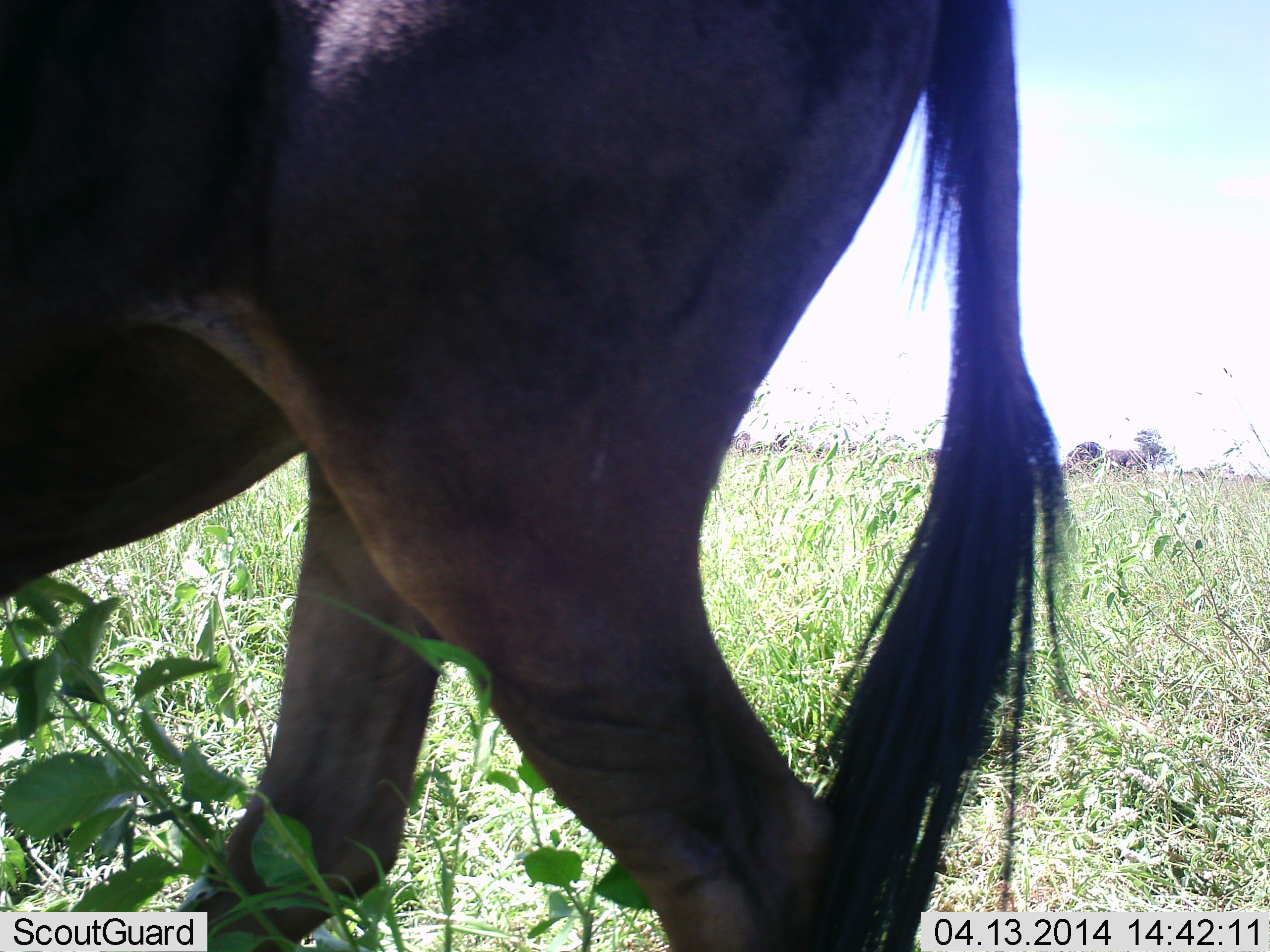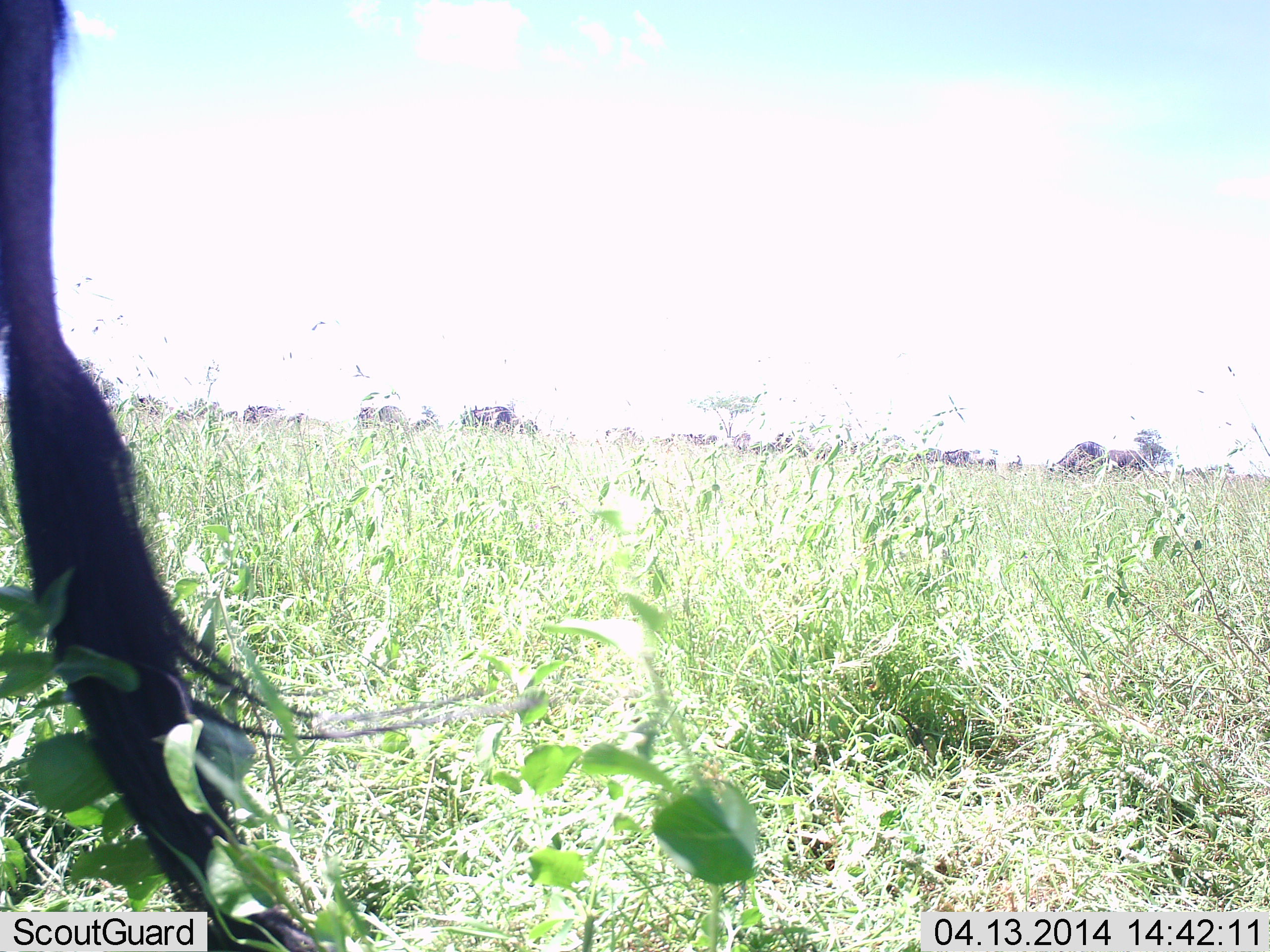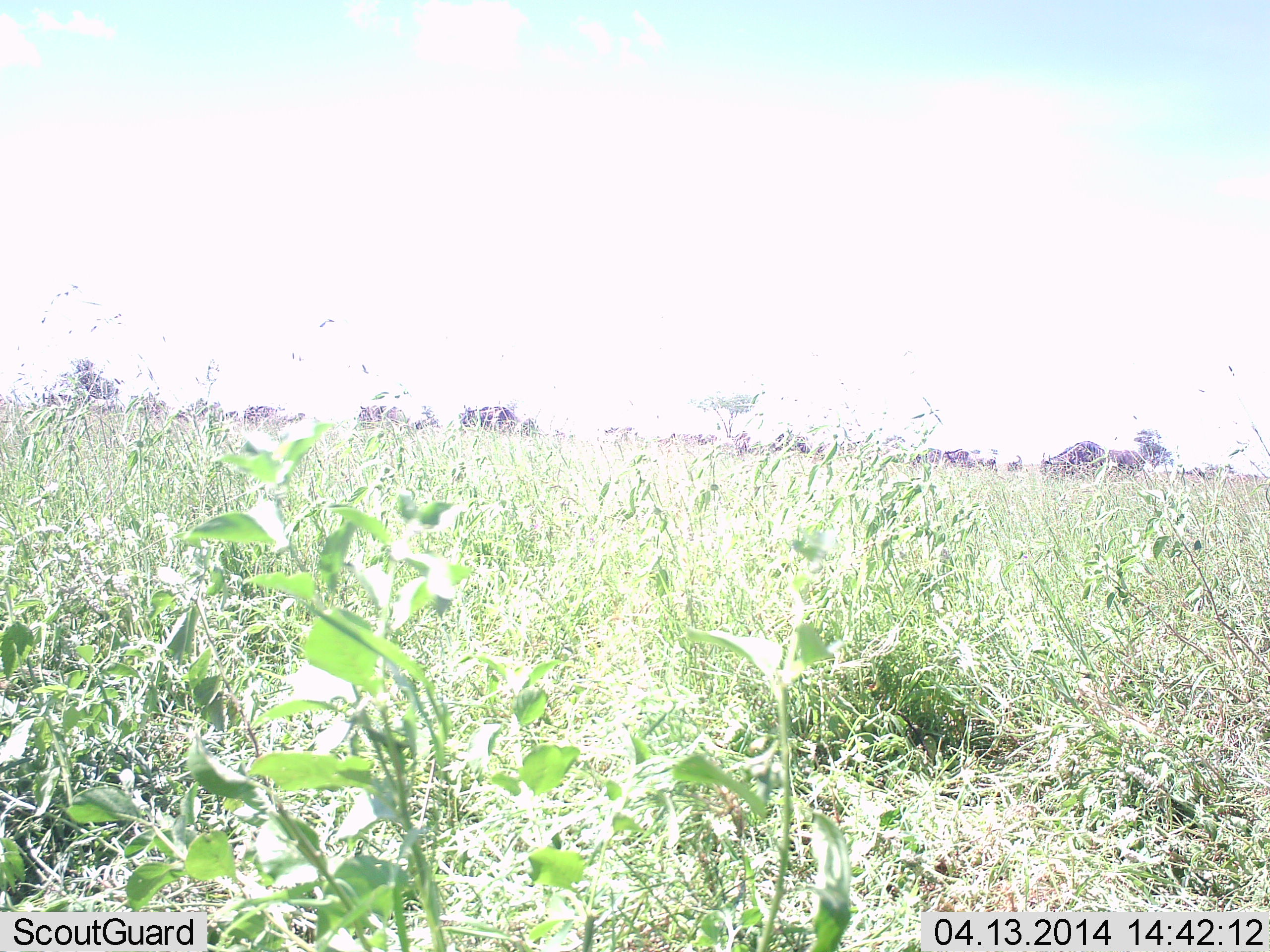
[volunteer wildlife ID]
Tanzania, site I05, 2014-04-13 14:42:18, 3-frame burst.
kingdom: Animalia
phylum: Chordata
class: Mammalia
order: Artiodactyla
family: Bovidae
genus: Connochaetes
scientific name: Connochaetes taurinus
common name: blue wildebeest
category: wildebeest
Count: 11-50.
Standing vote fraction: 30%.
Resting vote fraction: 0%.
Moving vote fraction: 80%.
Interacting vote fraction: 0%.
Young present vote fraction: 0%.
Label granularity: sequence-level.